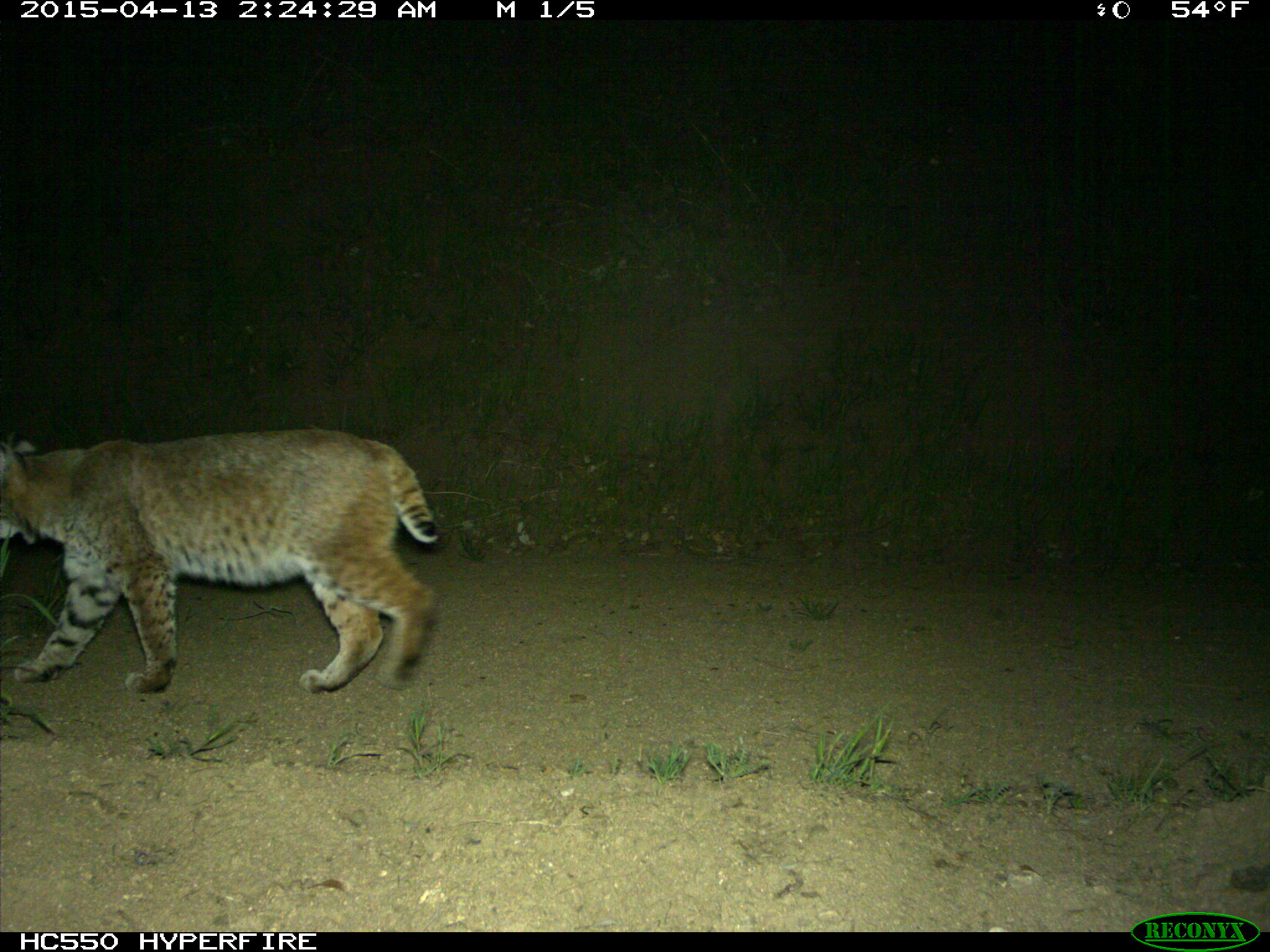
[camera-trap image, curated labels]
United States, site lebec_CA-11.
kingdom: Animalia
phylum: Chordata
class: Mammalia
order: Carnivora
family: Felidae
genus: Lynx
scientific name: Lynx rufus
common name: bobcat